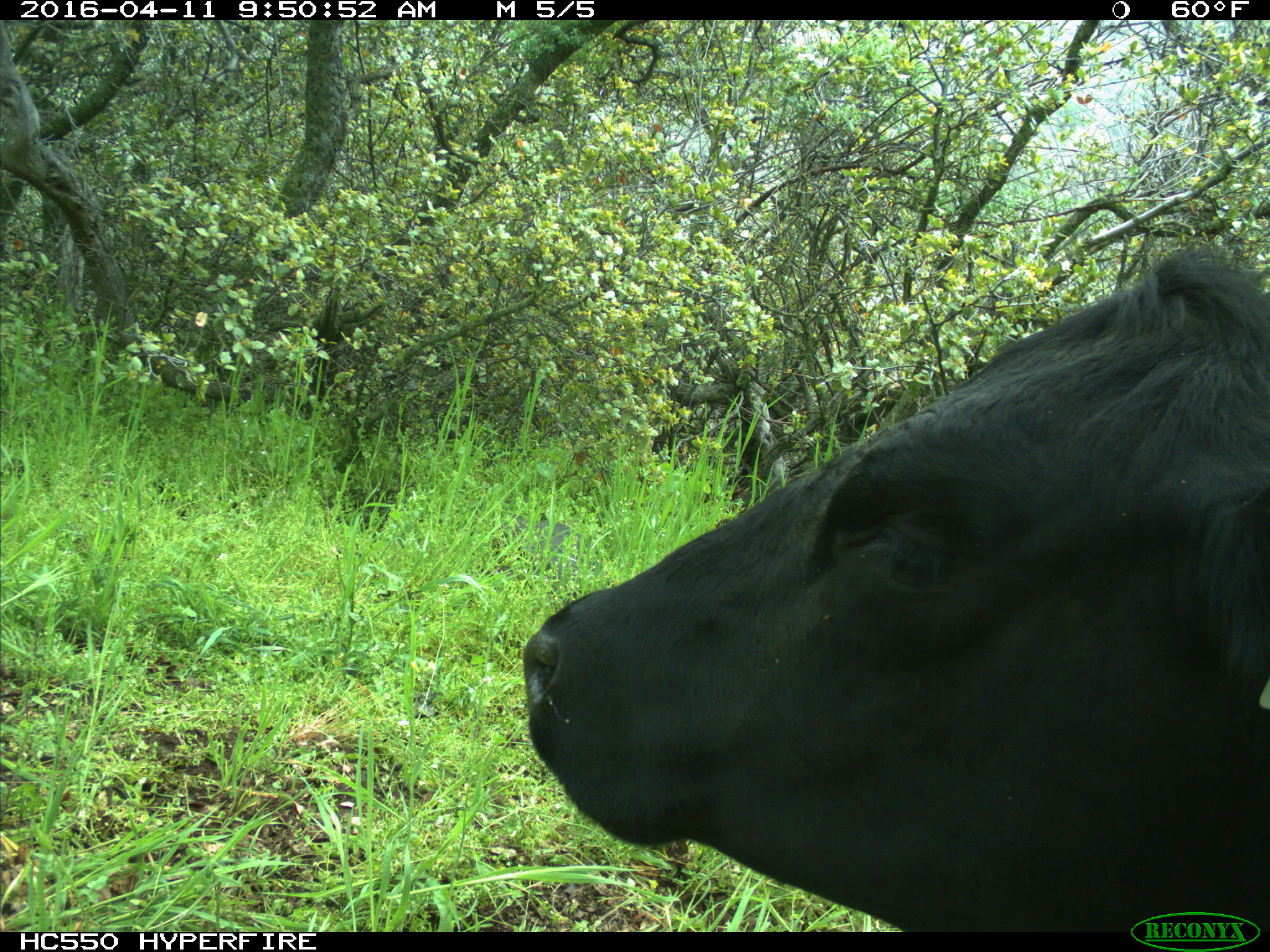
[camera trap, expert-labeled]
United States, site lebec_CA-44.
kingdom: Animalia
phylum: Chordata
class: Mammalia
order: Artiodactyla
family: Bovidae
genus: Bos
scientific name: Bos taurus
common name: domestic cow